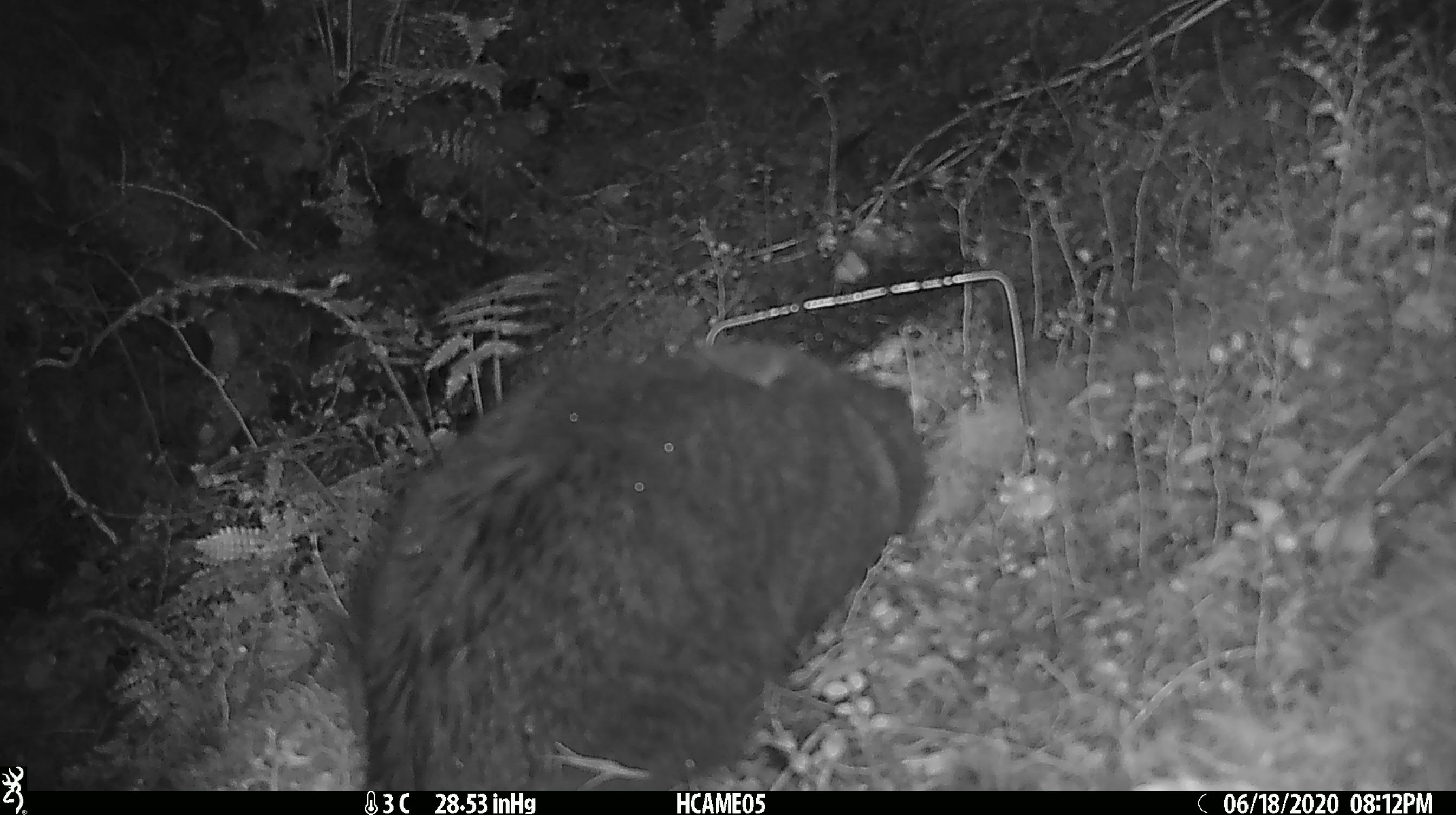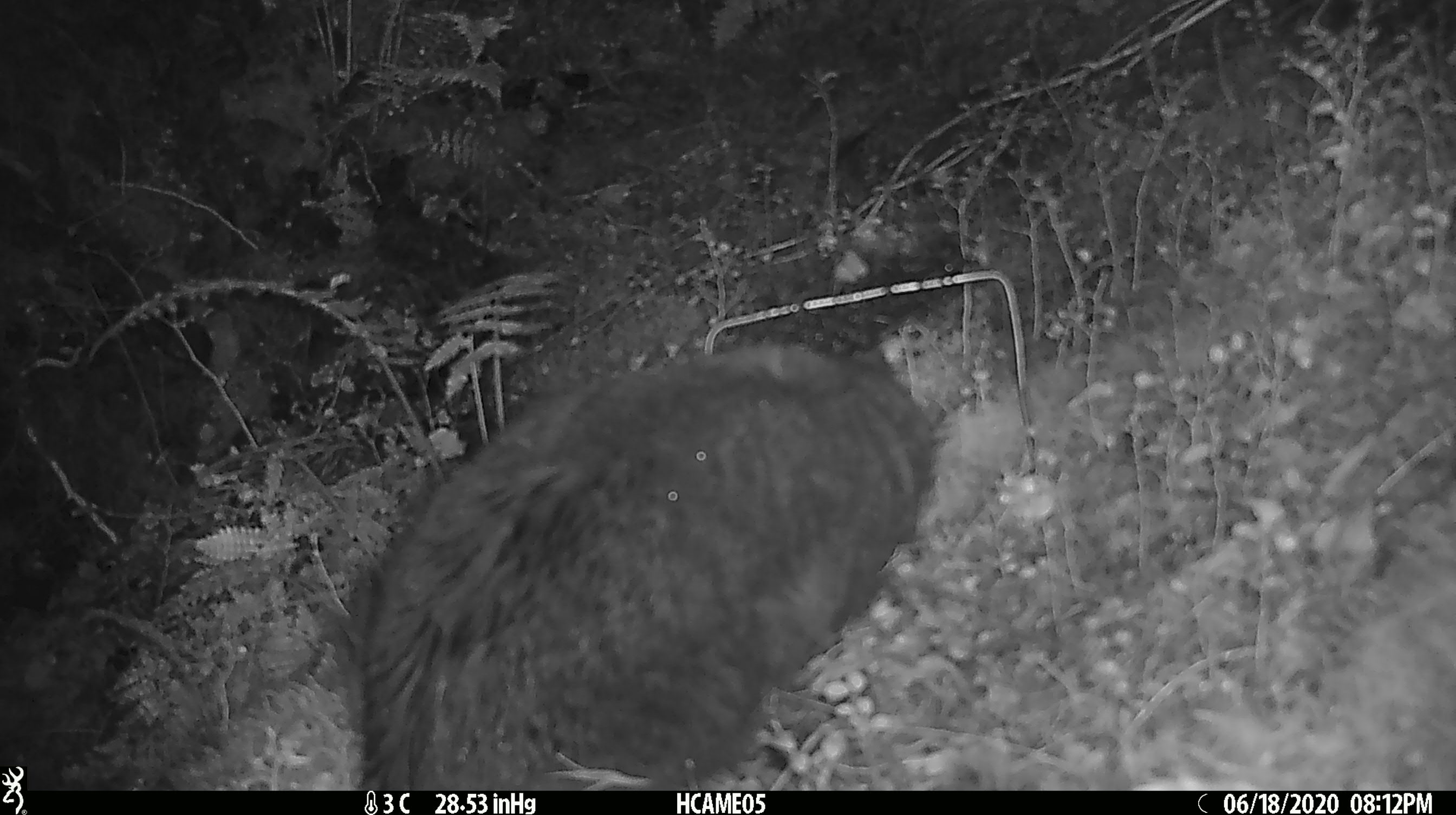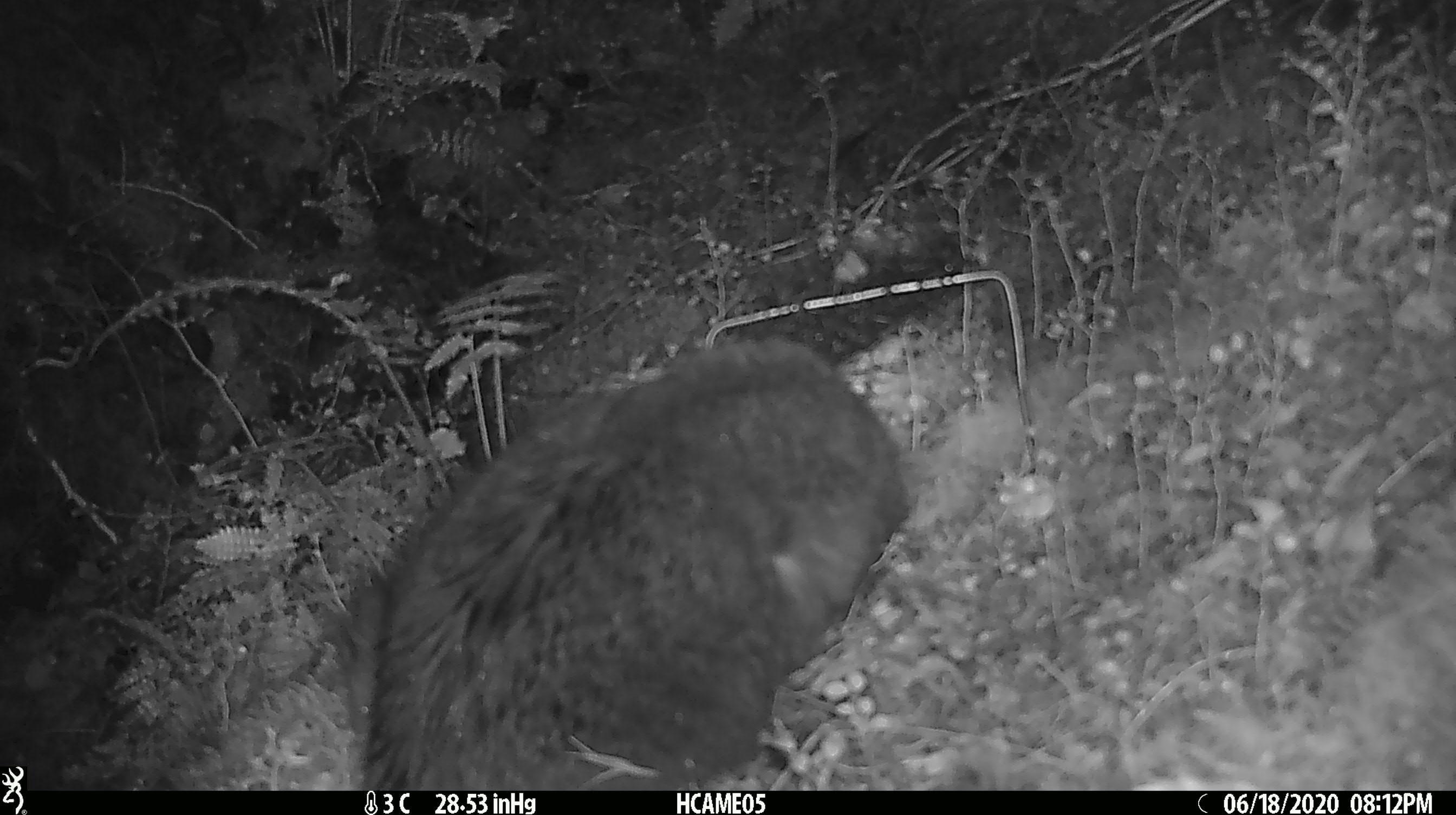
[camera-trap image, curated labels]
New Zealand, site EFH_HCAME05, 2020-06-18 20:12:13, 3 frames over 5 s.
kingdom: Animalia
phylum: Chordata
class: Mammalia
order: Carnivora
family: Felidae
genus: Felis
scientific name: Felis catus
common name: domestic cat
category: cat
Cat (domestic cat) (Felis catus).